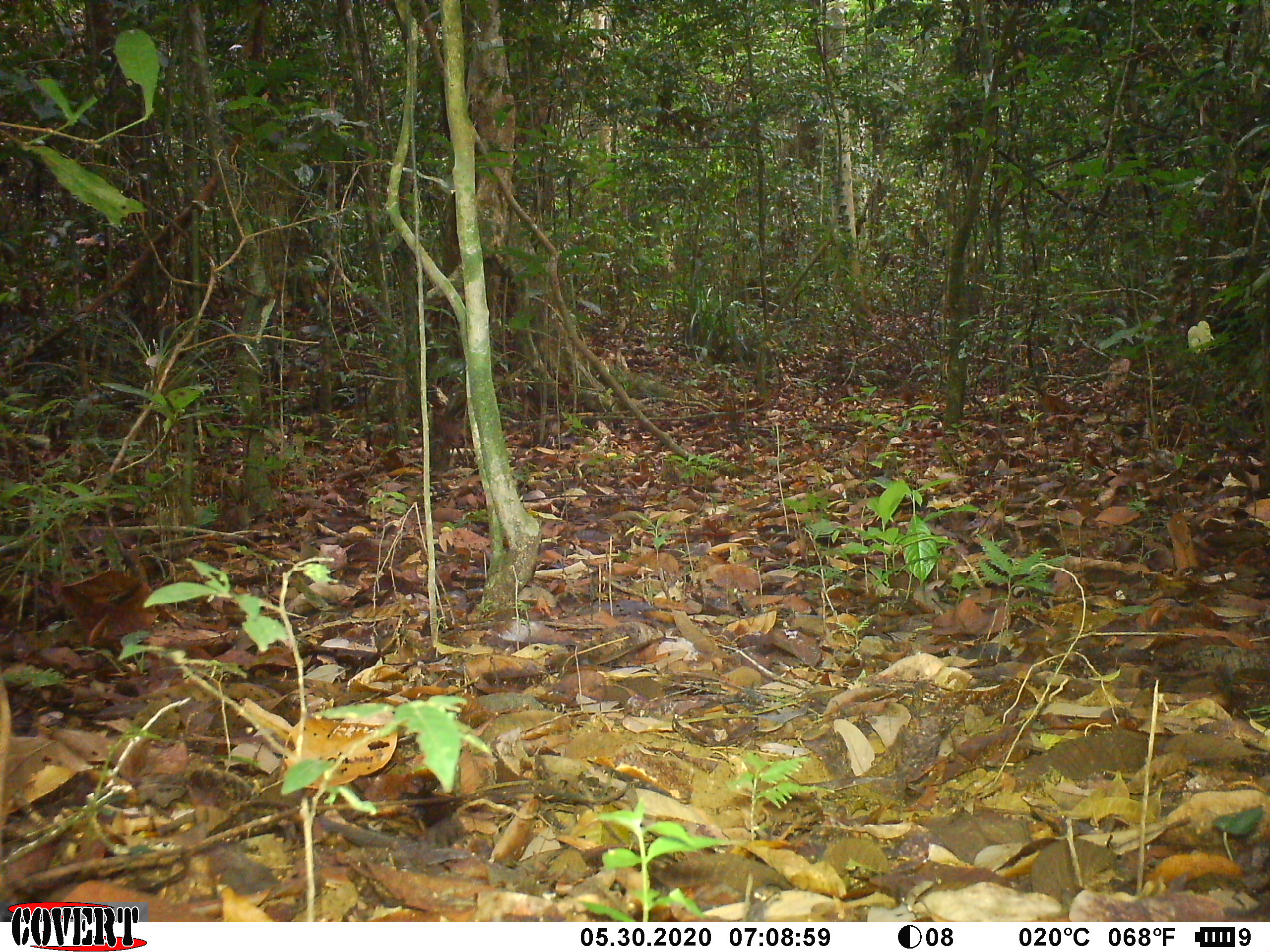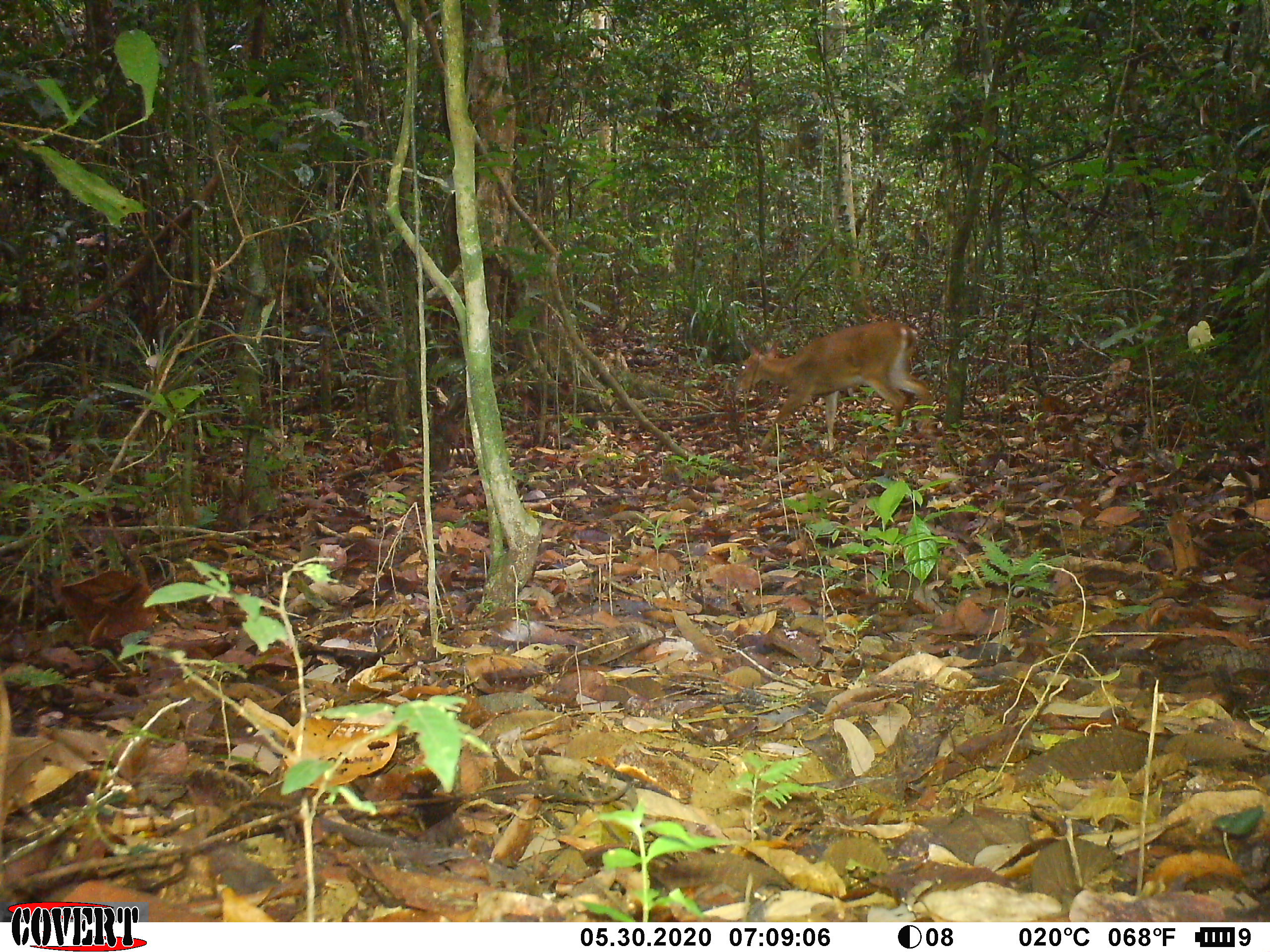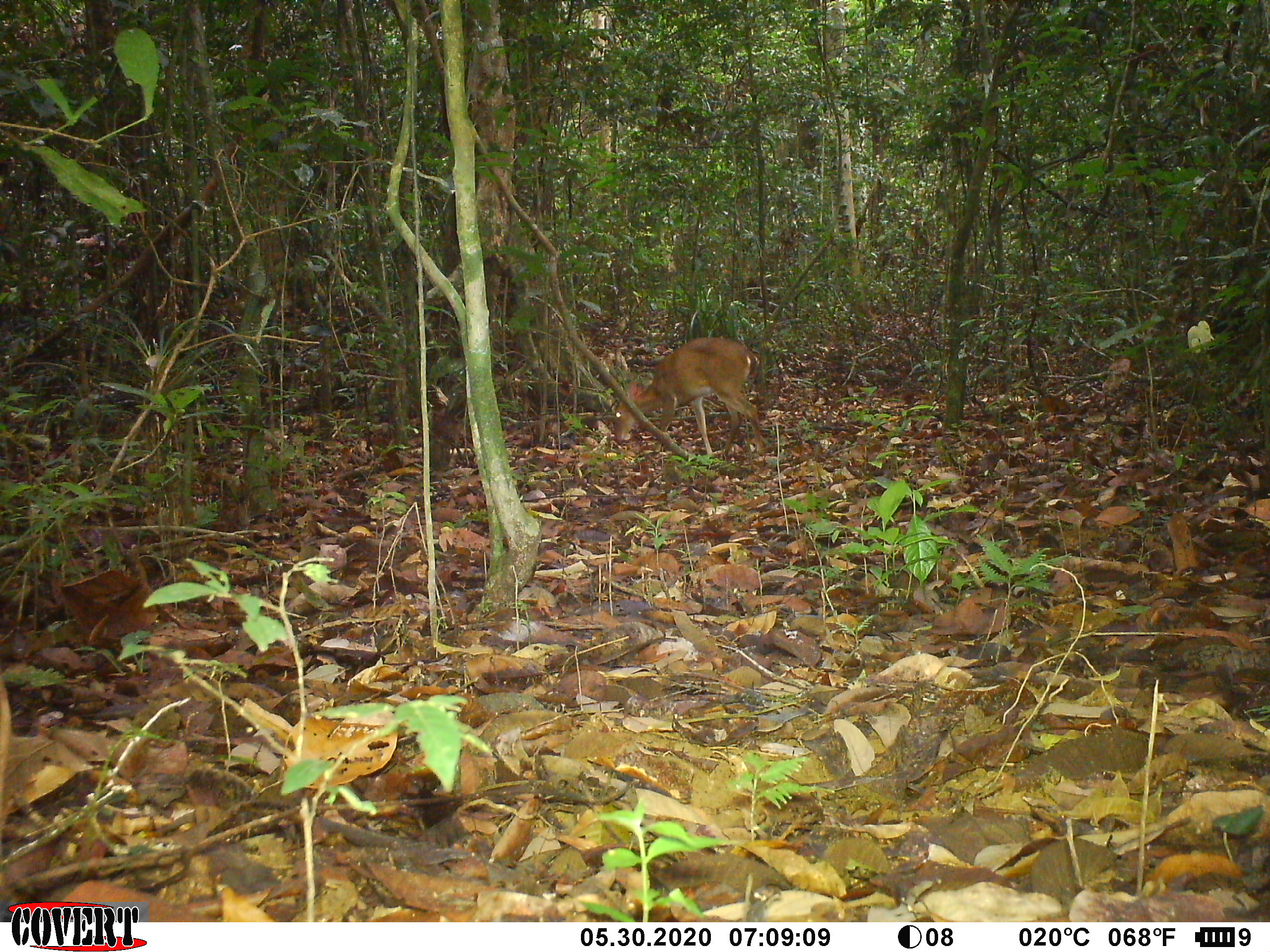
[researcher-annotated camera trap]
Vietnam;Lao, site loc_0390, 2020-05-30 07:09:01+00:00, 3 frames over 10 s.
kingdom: Animalia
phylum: Chordata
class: Mammalia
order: Artiodactyla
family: Cervidae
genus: Muntiacus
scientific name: Muntiacus vuquangensis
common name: large-antlered muntjac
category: large antlered muntjac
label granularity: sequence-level